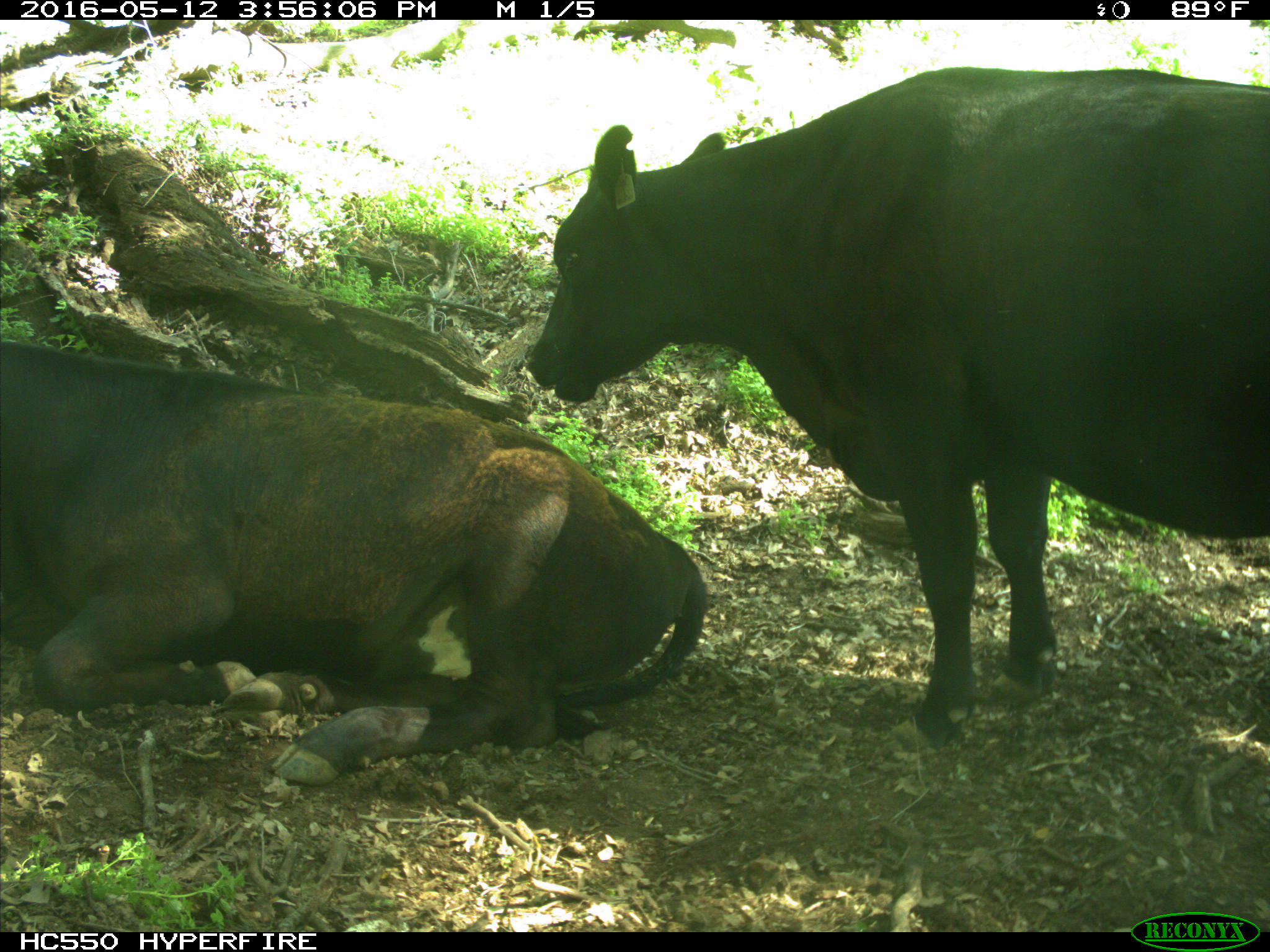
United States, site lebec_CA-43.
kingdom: Animalia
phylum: Chordata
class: Mammalia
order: Artiodactyla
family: Bovidae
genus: Bos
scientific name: Bos taurus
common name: domestic cow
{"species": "Bos taurus (domestic cow)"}